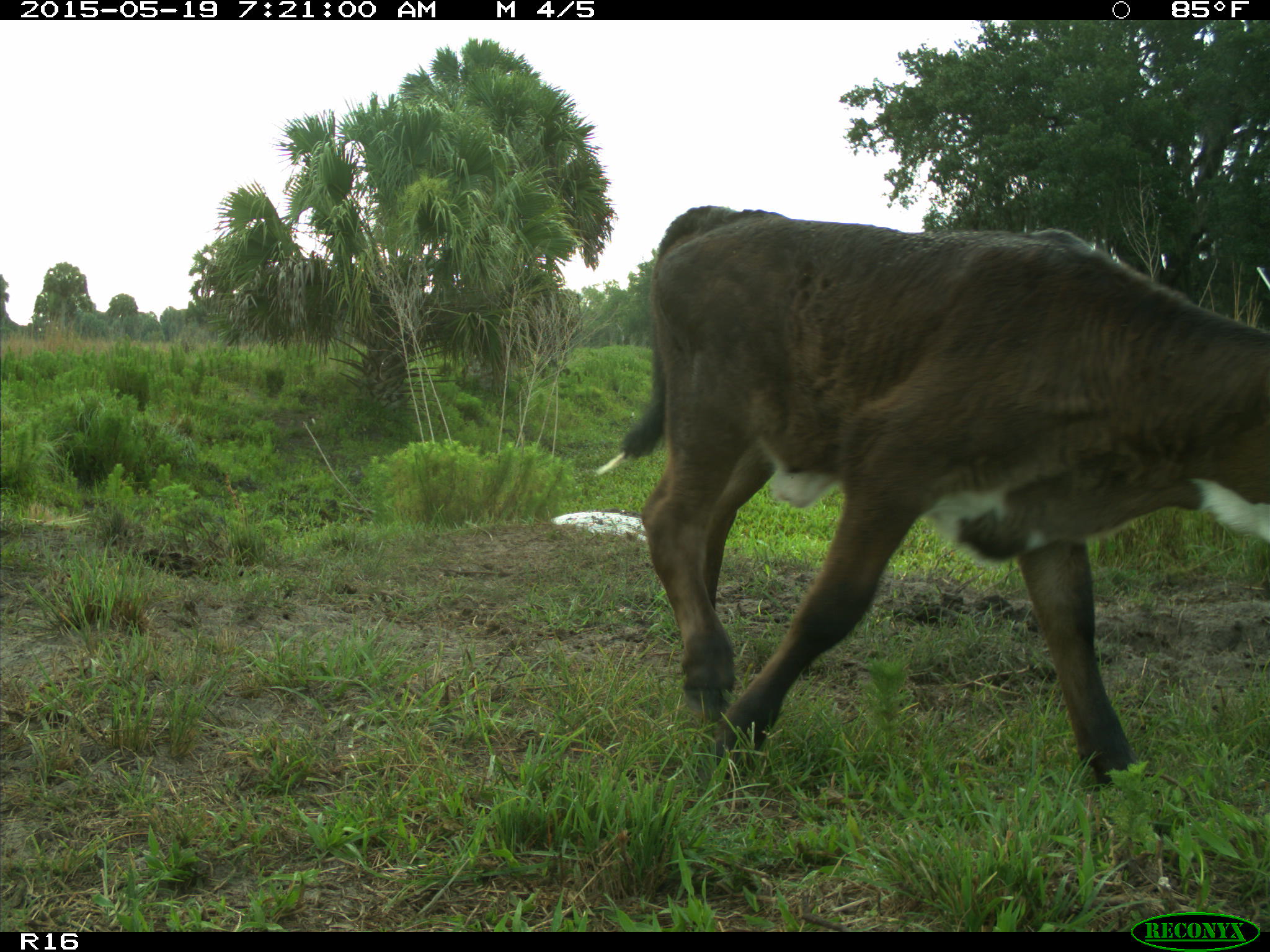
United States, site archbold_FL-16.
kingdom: Animalia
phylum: Chordata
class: Mammalia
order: Artiodactyla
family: Bovidae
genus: Bos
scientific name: Bos taurus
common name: domestic cow